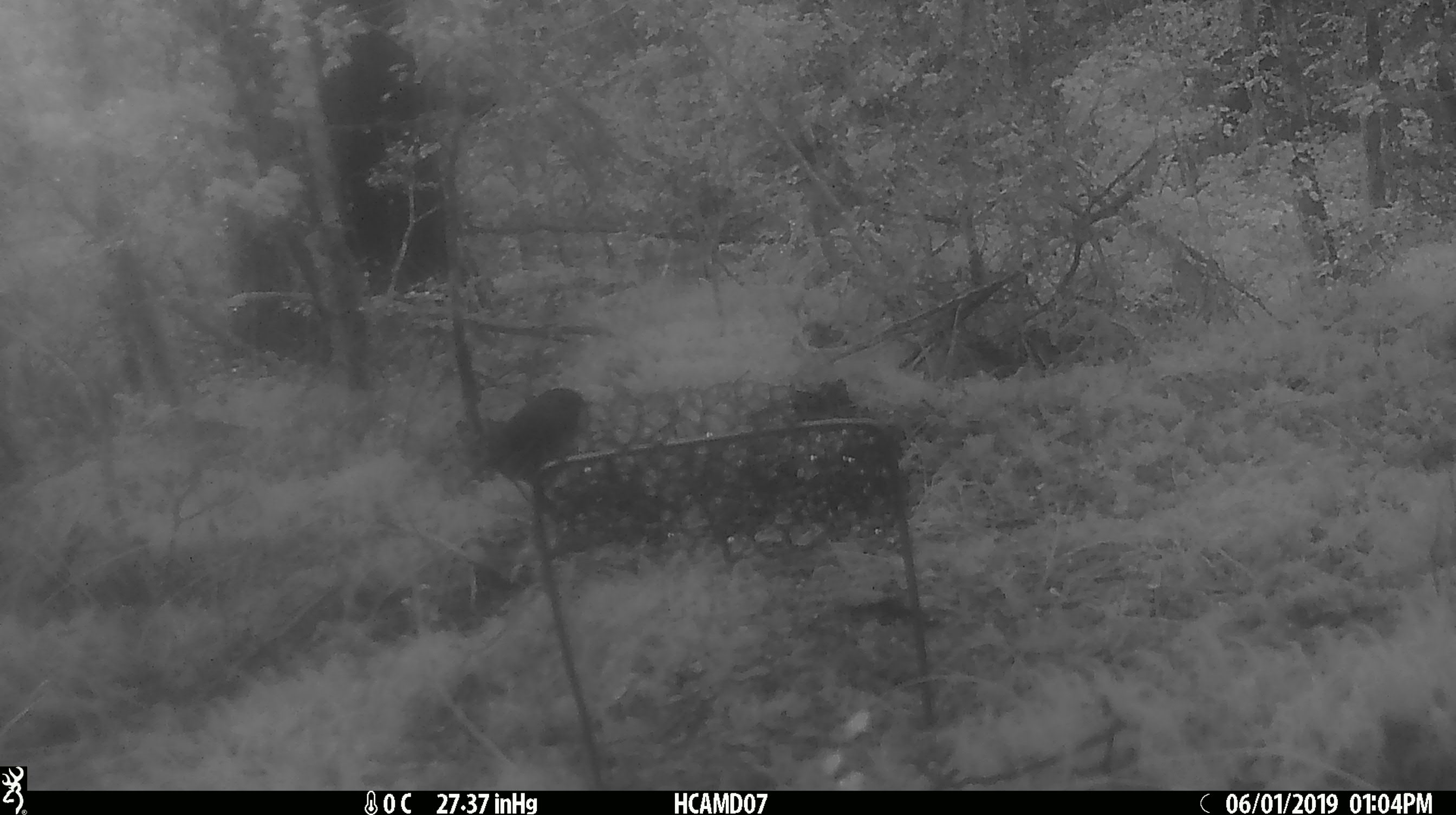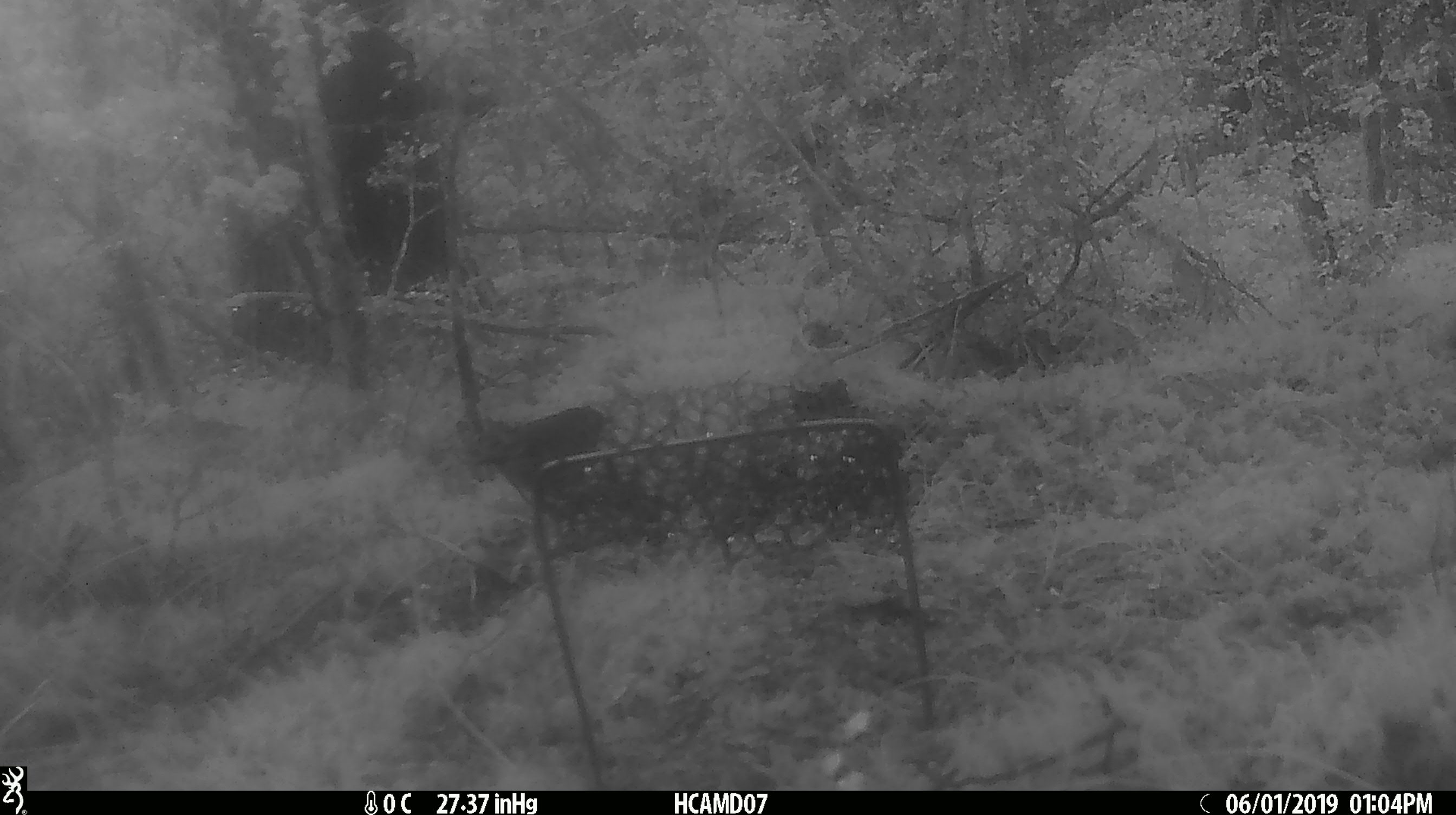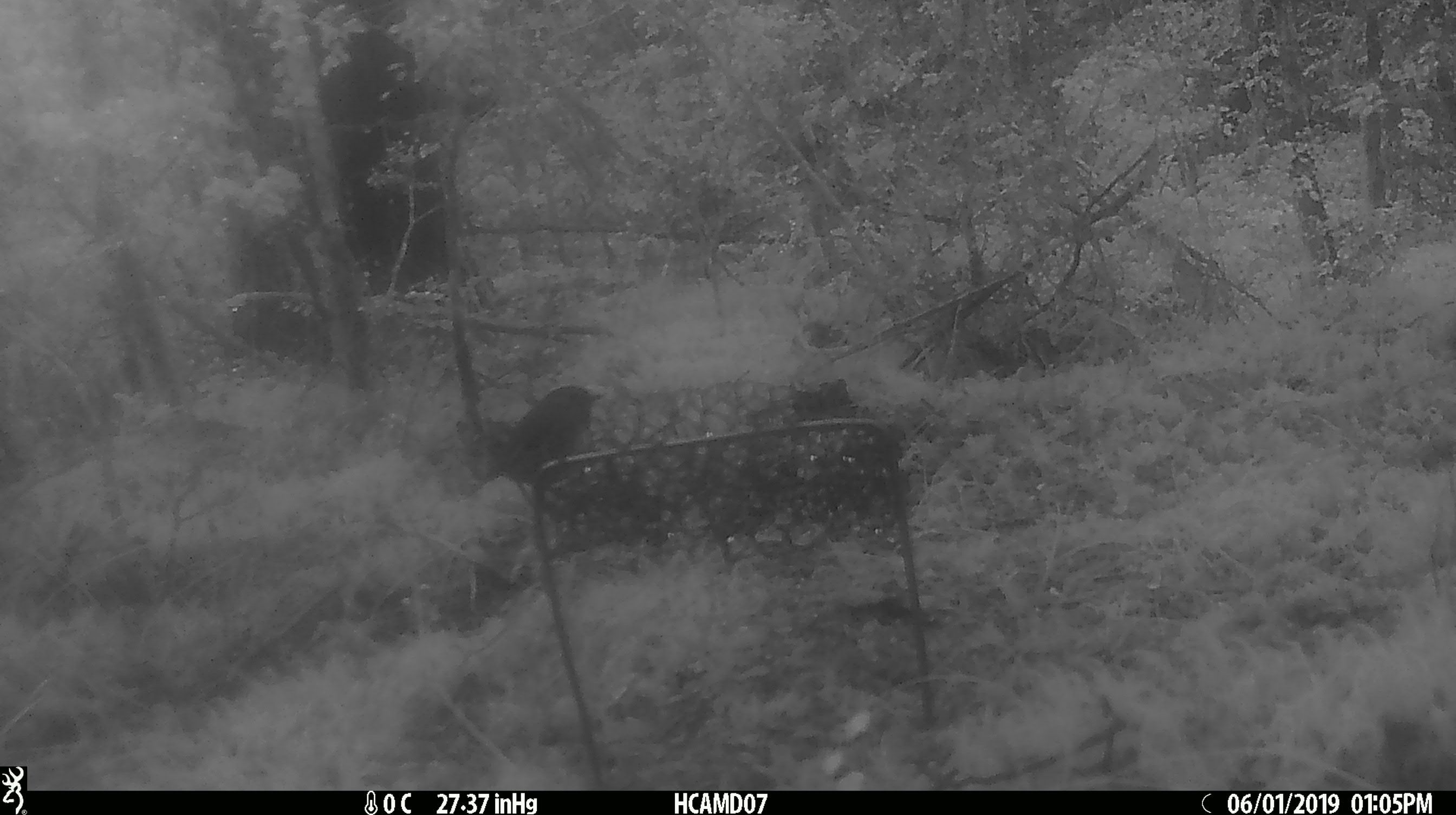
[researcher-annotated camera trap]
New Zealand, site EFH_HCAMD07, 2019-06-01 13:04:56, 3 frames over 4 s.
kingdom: Animalia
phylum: Chordata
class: Aves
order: Passeriformes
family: Petroicidae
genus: Petroica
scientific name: Petroica australis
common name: new zealand robin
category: robin